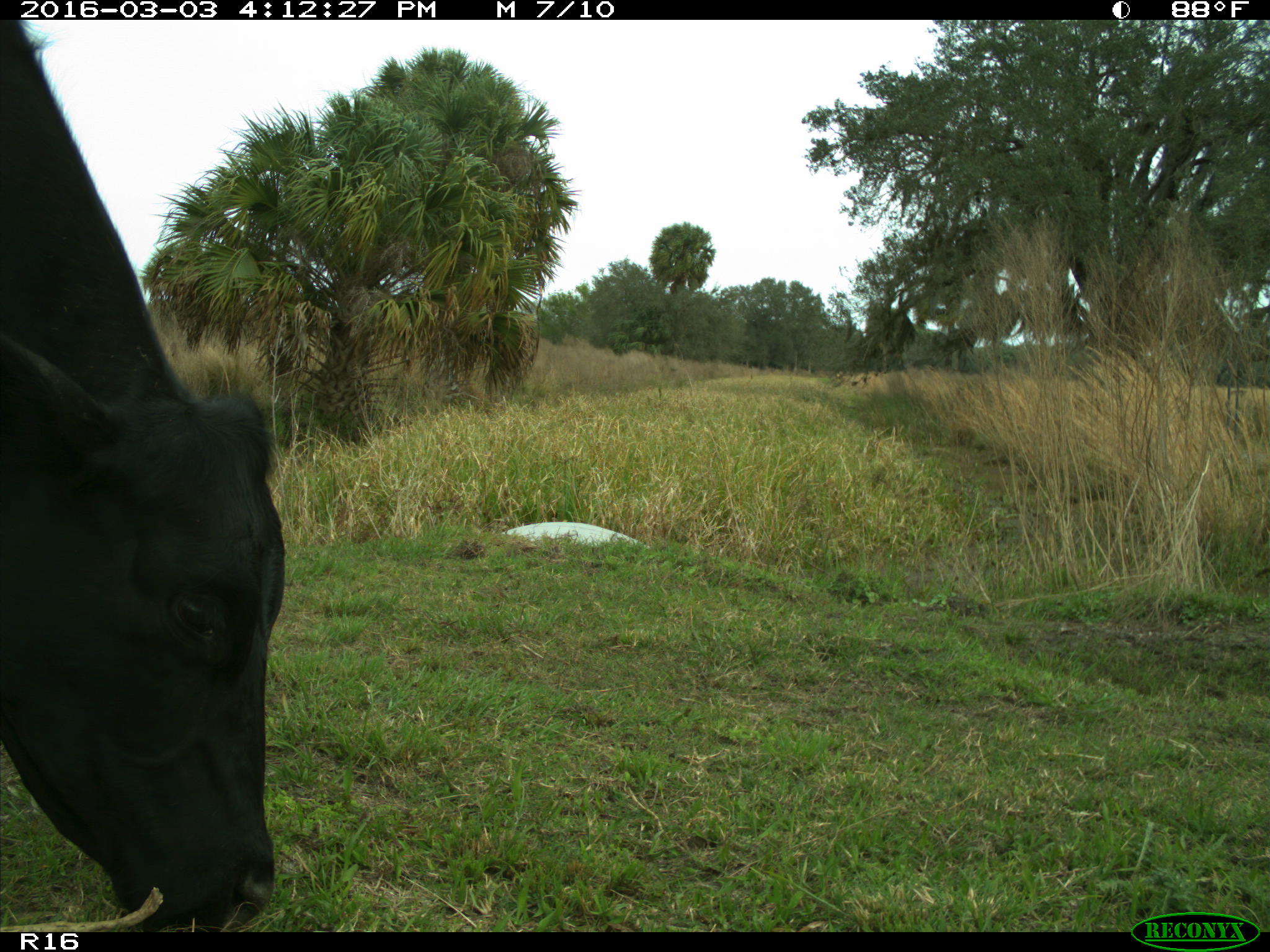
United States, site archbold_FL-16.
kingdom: Animalia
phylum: Chordata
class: Mammalia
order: Artiodactyla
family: Bovidae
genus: Bos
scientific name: Bos taurus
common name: domestic cow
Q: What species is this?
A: Bos taurus (domestic cow).